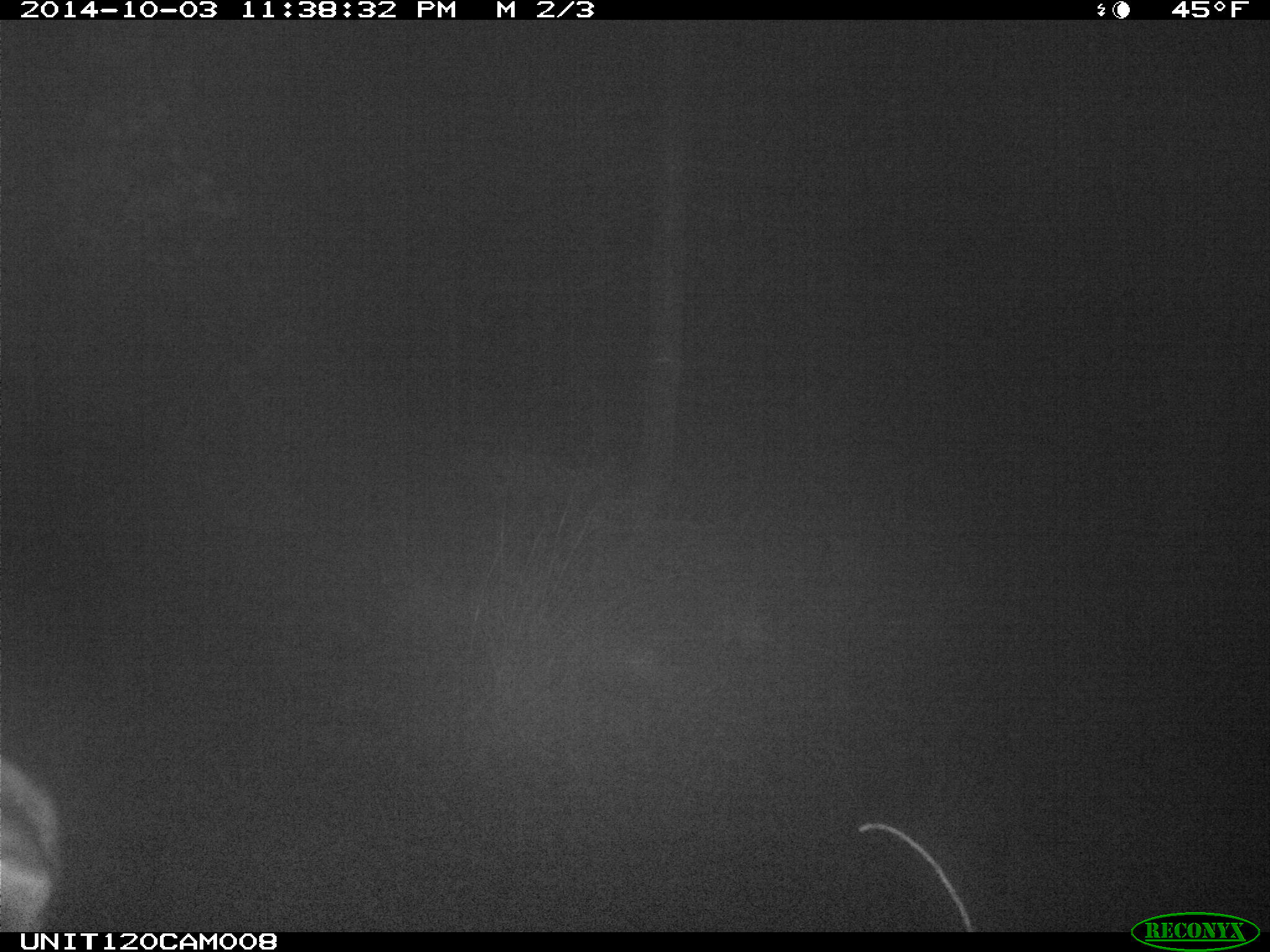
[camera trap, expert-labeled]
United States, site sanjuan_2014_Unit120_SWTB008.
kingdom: Animalia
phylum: Chordata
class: Mammalia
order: Artiodactyla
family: Cervidae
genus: Cervus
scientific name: Cervus elaphus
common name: red deer